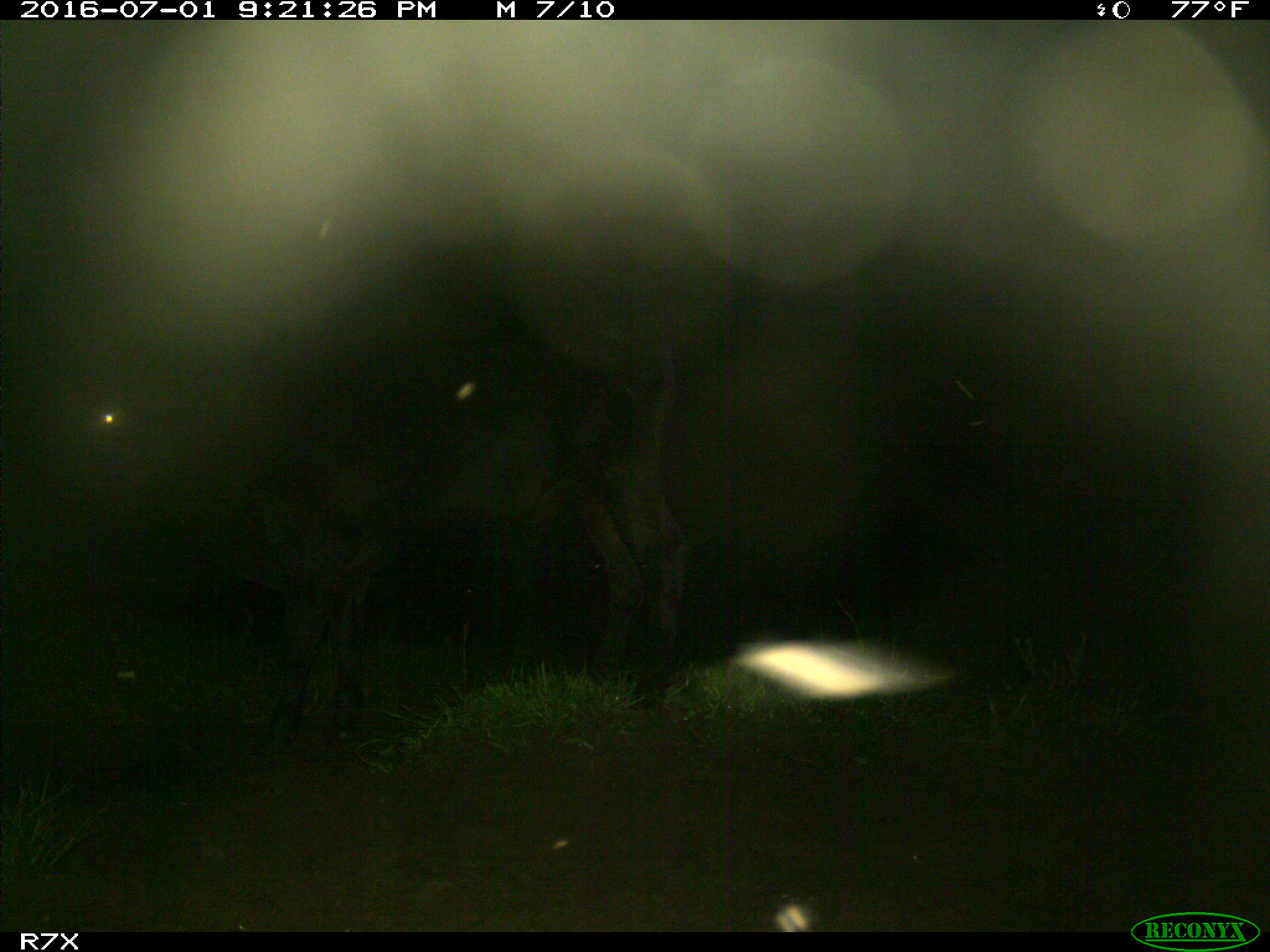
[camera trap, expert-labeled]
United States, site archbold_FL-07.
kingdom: Animalia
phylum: Chordata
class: Mammalia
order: Artiodactyla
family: Bovidae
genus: Bos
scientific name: Bos taurus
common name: domestic cow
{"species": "Bos taurus (domestic cow)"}